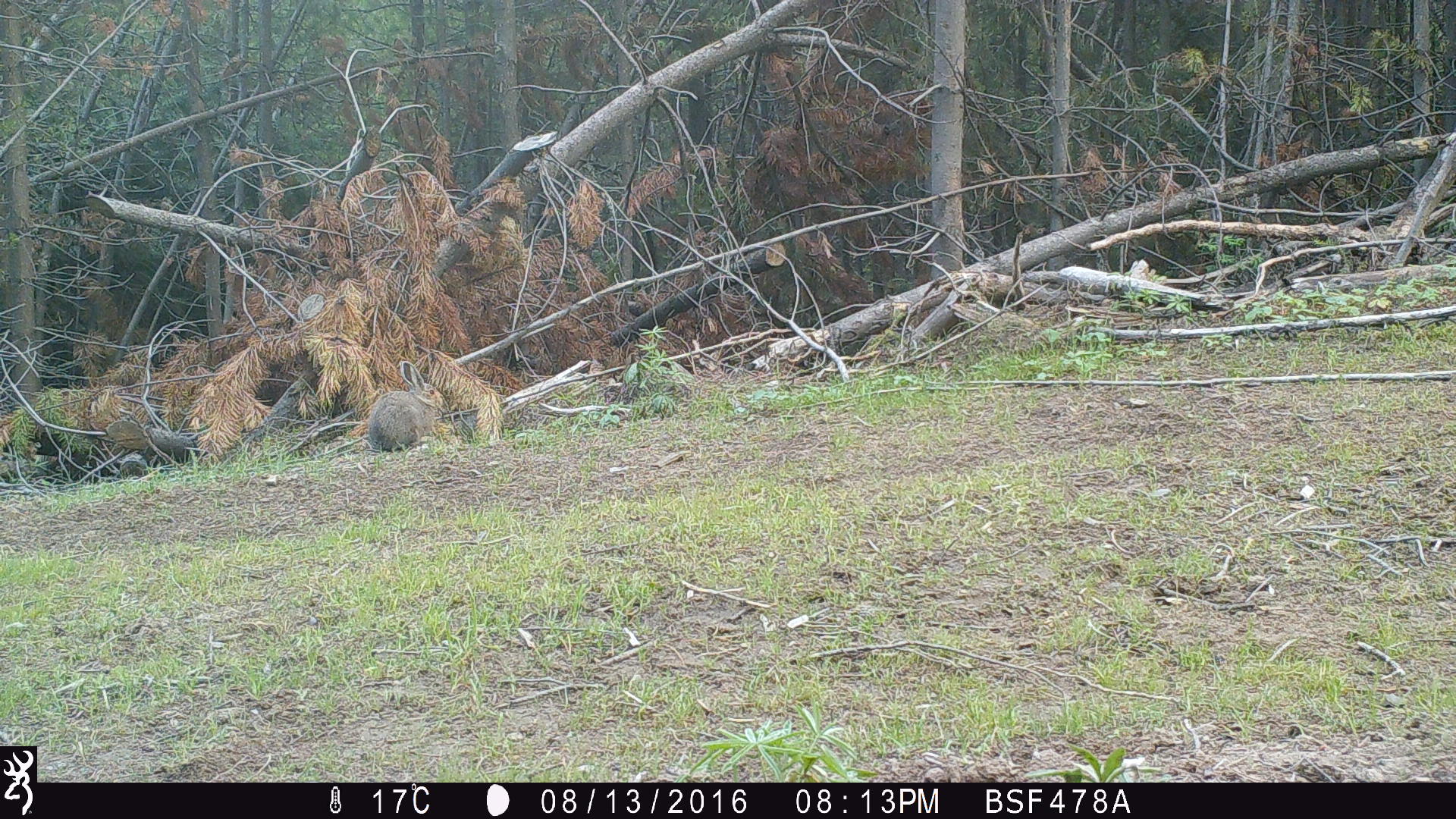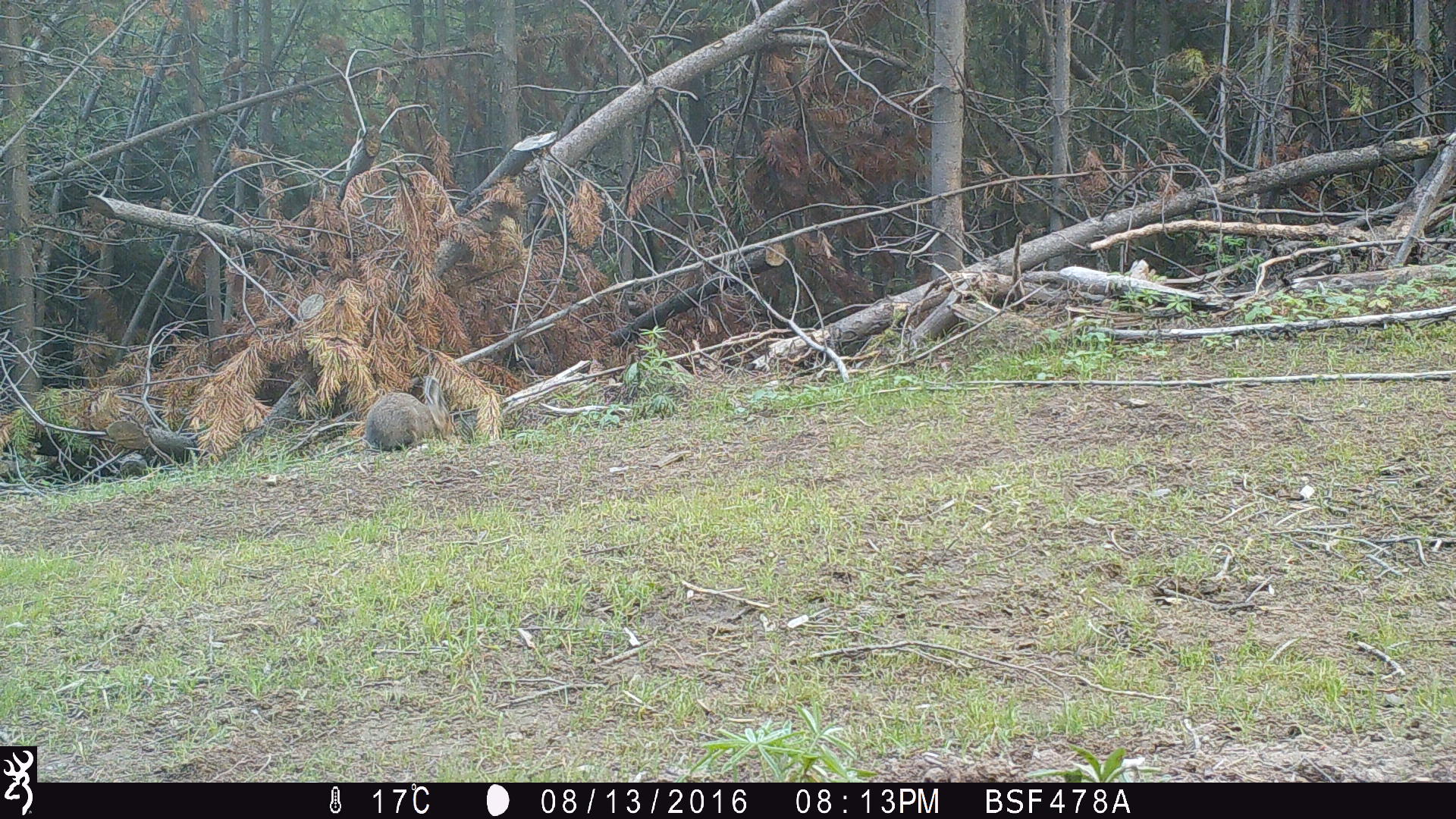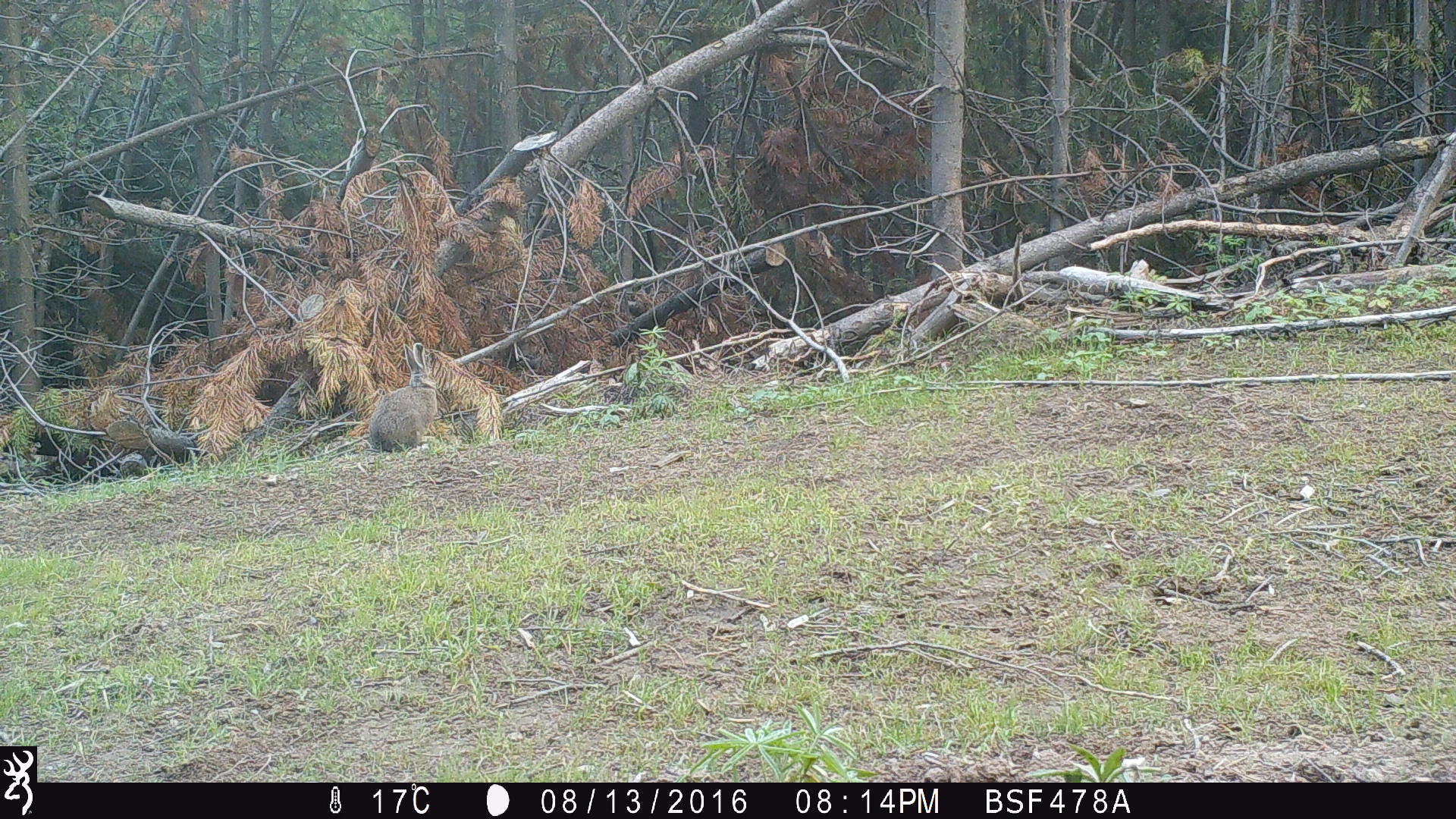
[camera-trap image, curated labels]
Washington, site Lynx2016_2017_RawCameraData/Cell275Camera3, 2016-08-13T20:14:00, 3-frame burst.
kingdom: Animalia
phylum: Chordata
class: Mammalia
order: Lagomorpha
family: Leporidae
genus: Lepus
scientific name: Lepus americanus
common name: snowshoe hare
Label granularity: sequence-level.